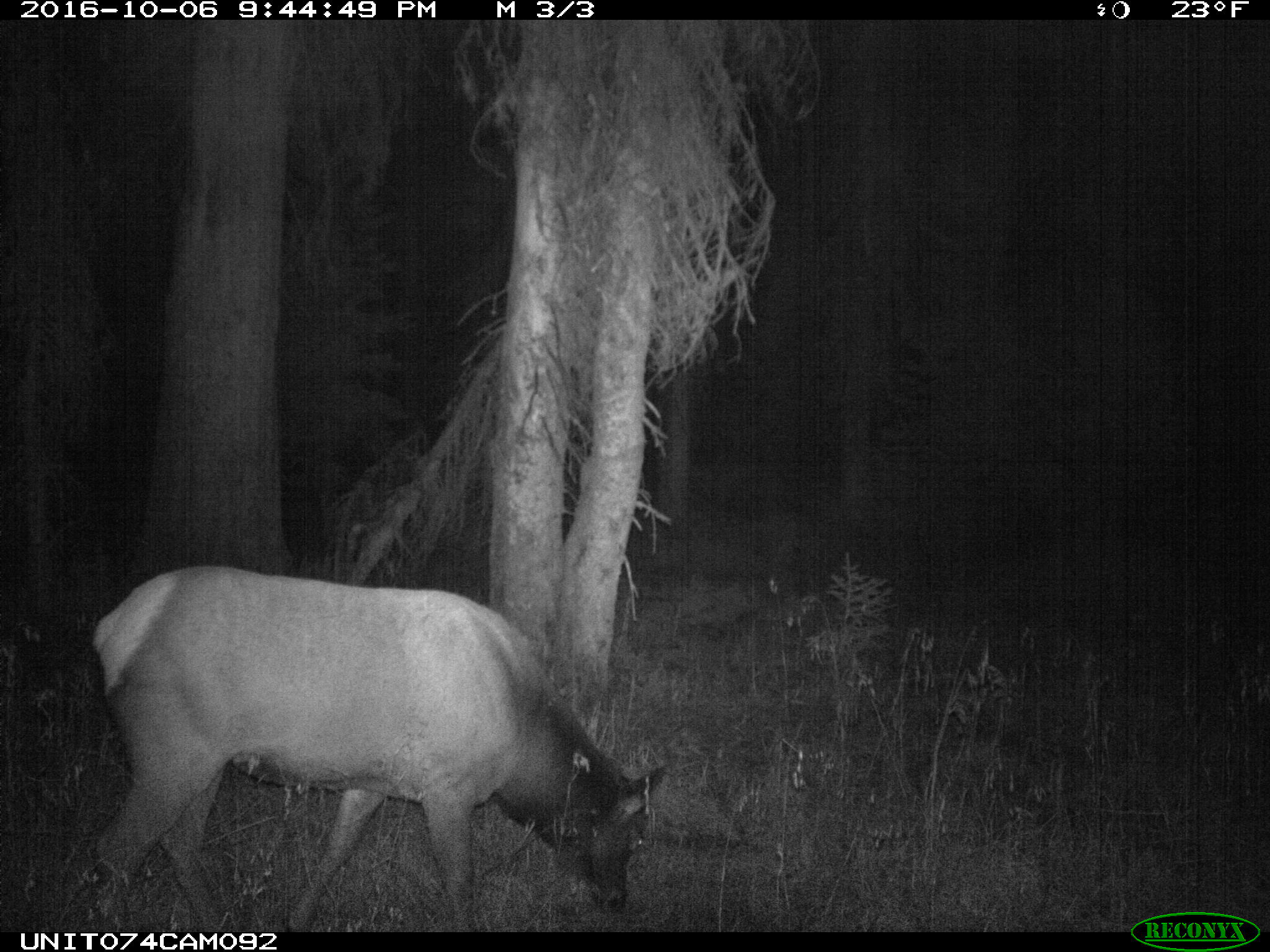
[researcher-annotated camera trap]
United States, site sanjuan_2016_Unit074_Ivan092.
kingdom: Animalia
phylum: Chordata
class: Mammalia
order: Artiodactyla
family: Cervidae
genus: Cervus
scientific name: Cervus elaphus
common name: red deer